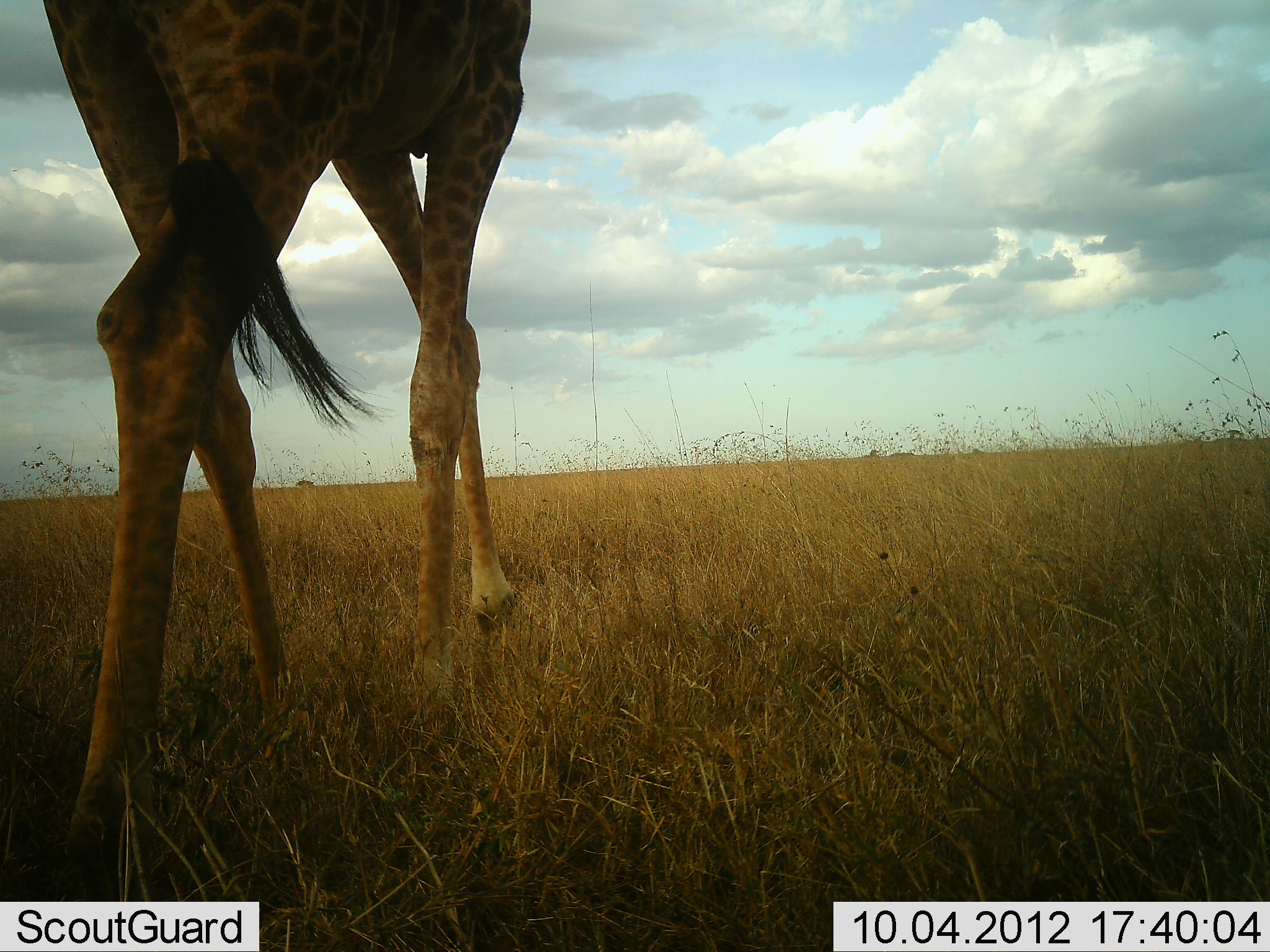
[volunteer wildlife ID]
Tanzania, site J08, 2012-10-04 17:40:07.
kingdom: Animalia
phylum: Chordata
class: Mammalia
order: Artiodactyla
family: Giraffidae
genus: Giraffa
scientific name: Giraffa camelopardalis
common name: giraffe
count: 1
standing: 30%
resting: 0%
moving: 90%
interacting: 0%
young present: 0%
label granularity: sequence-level